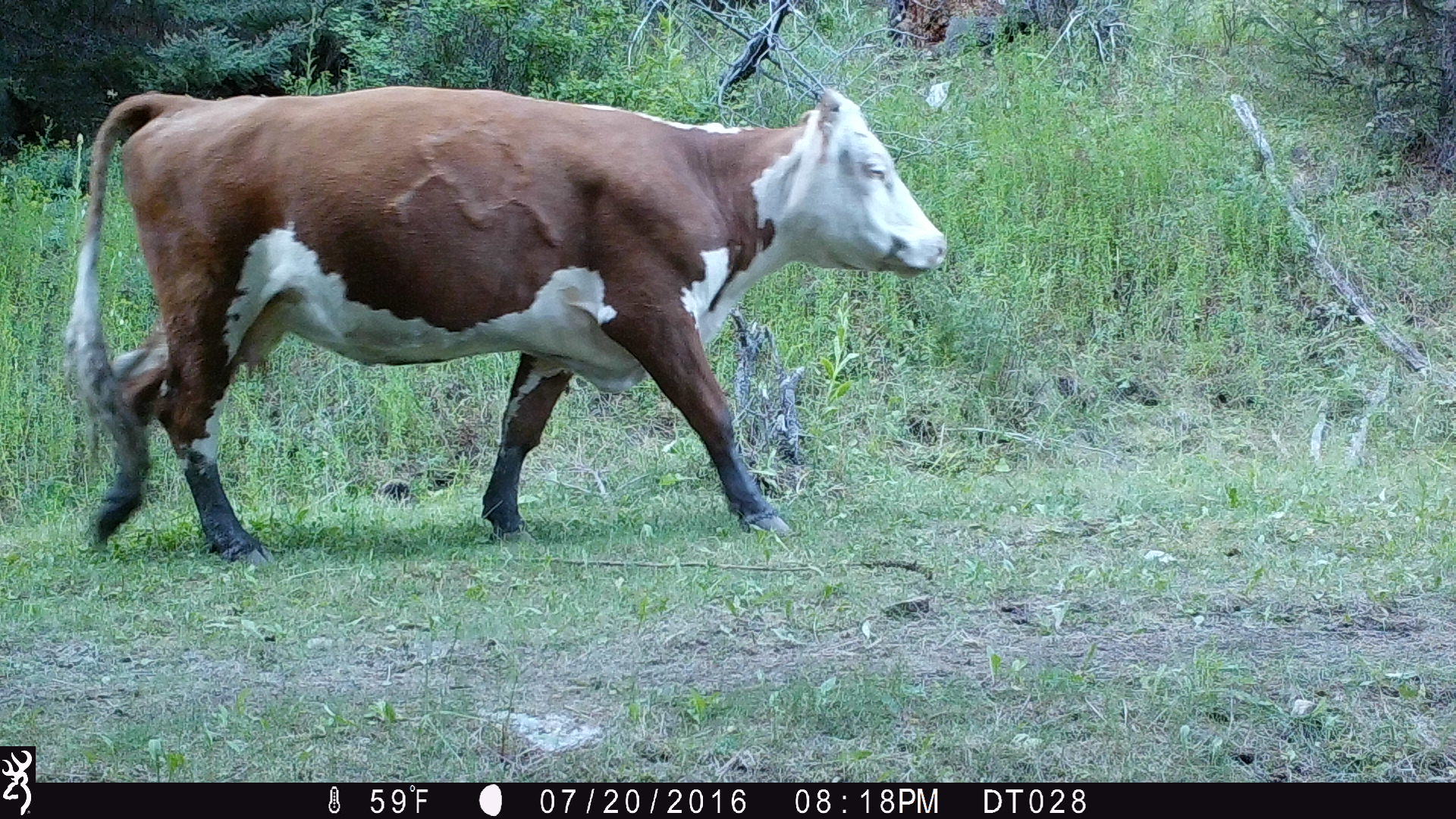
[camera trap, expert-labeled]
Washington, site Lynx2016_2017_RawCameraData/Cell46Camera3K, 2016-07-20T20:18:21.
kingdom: Animalia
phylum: Chordata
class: Mammalia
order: Artiodactyla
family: Bovidae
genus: Bos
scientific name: Bos taurus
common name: domestic cattle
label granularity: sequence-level